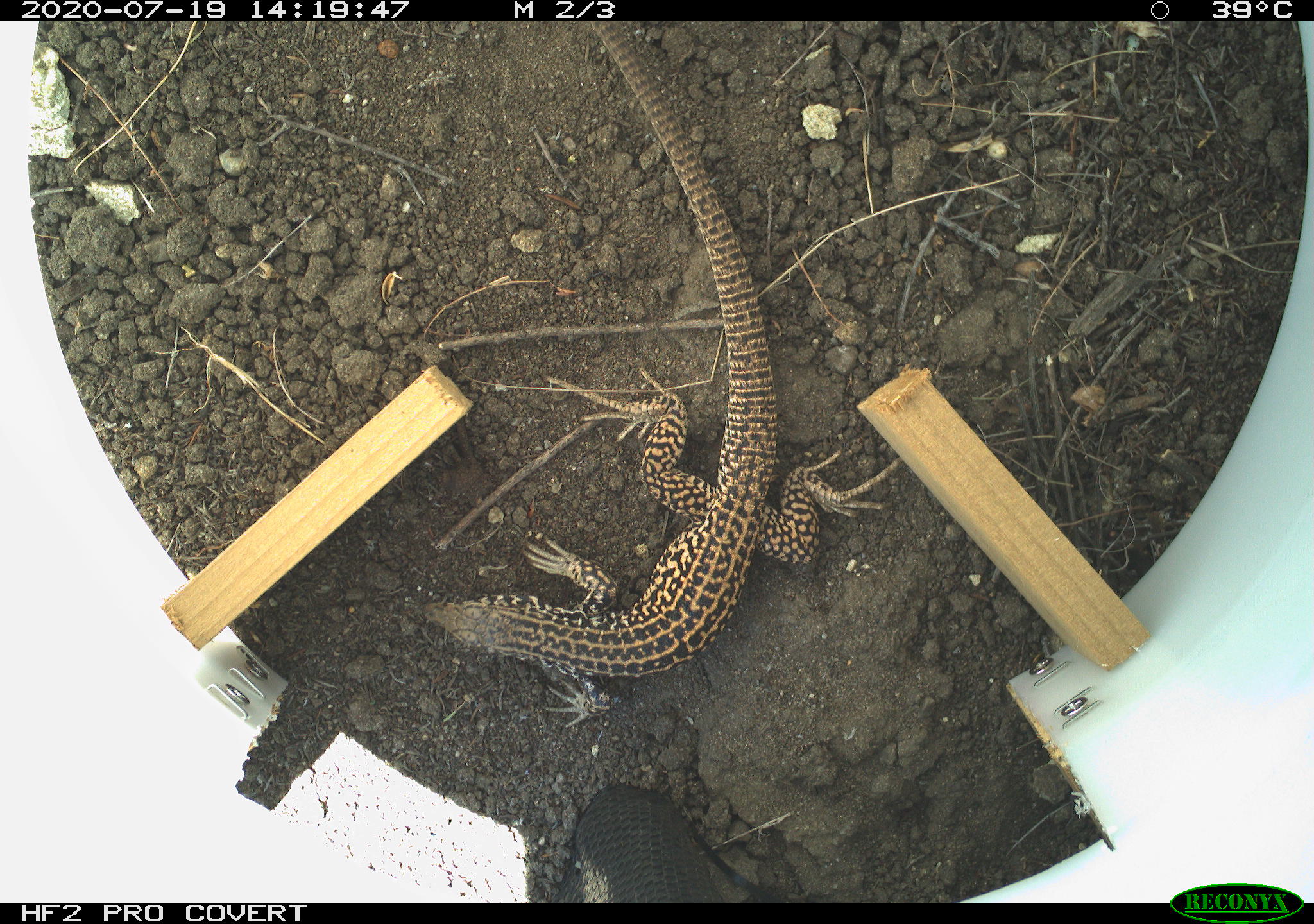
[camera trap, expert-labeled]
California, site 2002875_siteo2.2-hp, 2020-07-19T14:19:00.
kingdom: Animalia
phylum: Chordata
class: Reptilia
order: Squamata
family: Teiidae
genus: Aspidoscelis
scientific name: Aspidoscelis tigris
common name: western whiptail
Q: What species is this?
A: Western whiptail (Aspidoscelis tigris).